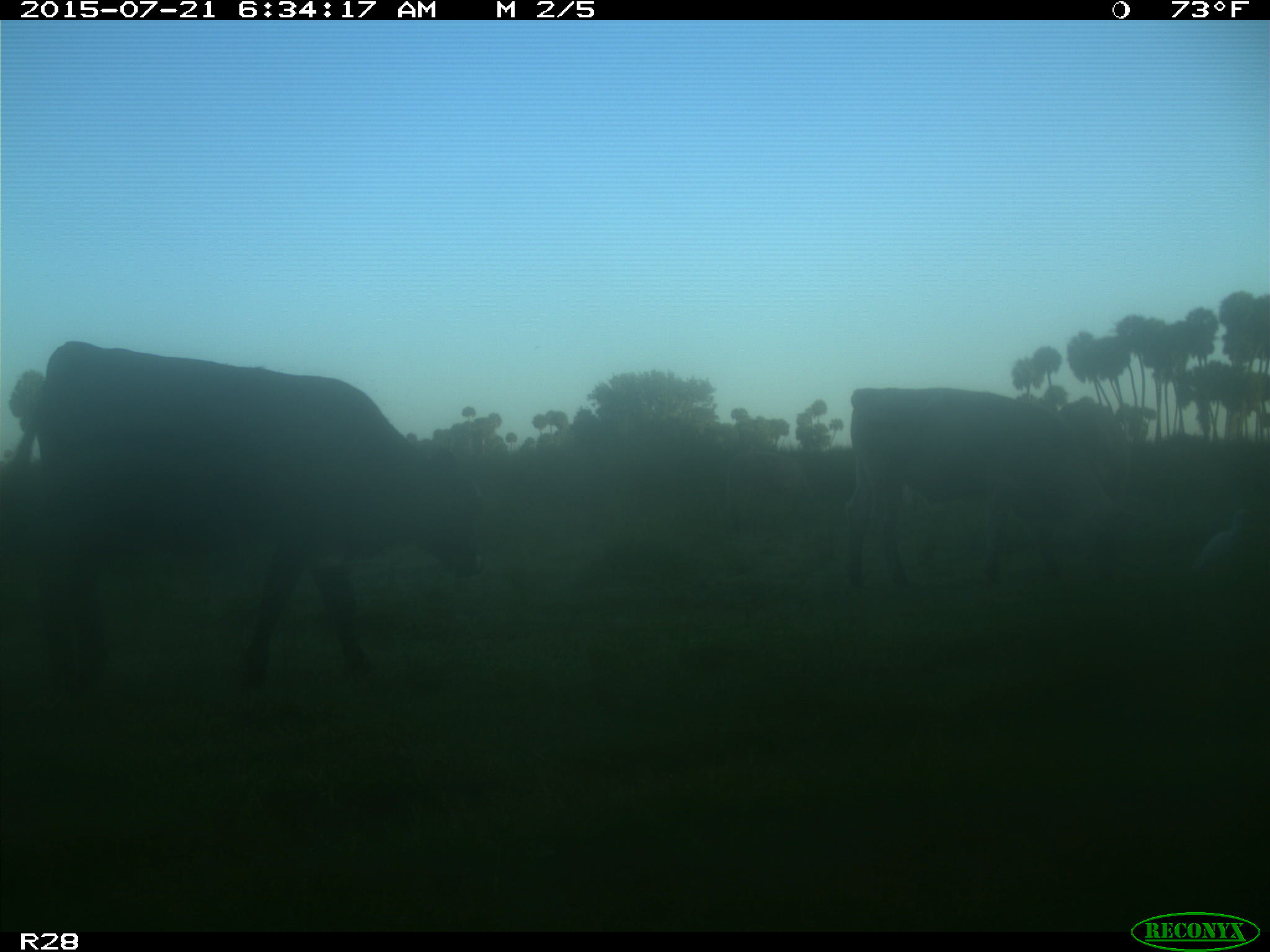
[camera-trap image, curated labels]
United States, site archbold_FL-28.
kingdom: Animalia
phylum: Chordata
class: Mammalia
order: Artiodactyla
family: Bovidae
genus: Bos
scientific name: Bos taurus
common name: domestic cow